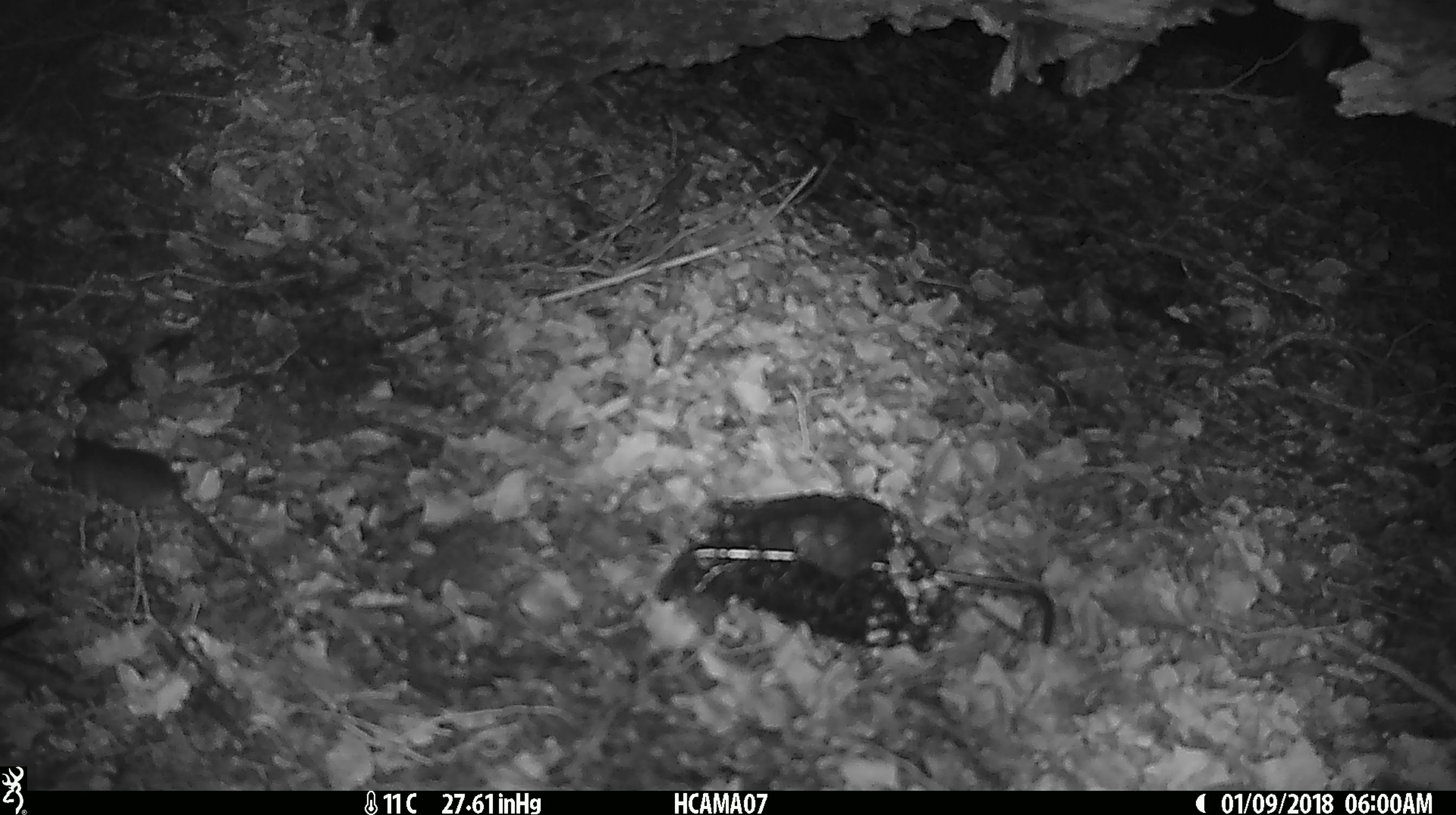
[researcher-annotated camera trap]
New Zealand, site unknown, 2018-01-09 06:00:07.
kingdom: Animalia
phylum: Chordata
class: Mammalia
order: Rodentia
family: Muridae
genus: Mus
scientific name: Mus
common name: mouse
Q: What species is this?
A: Mouse (Mus).